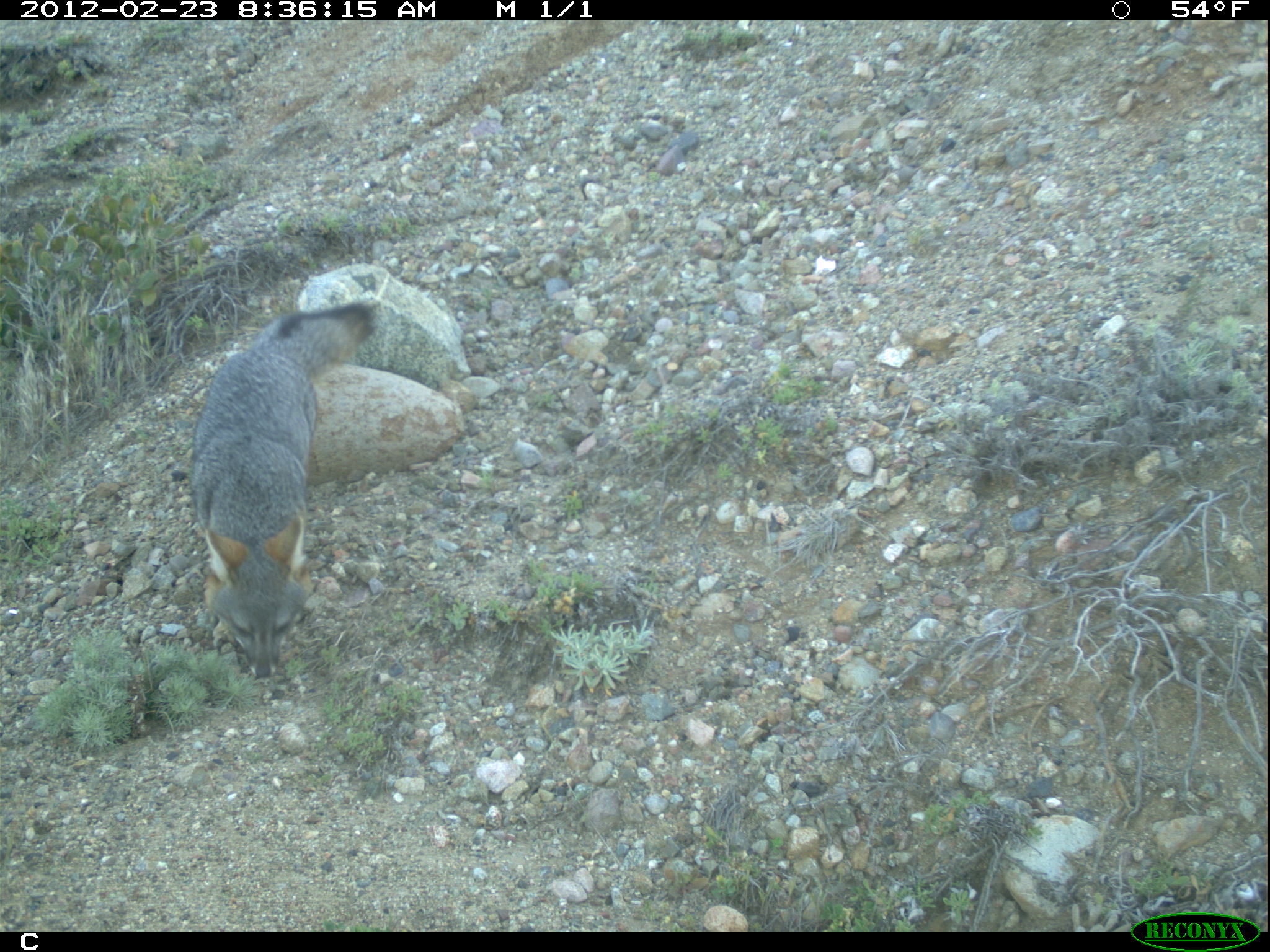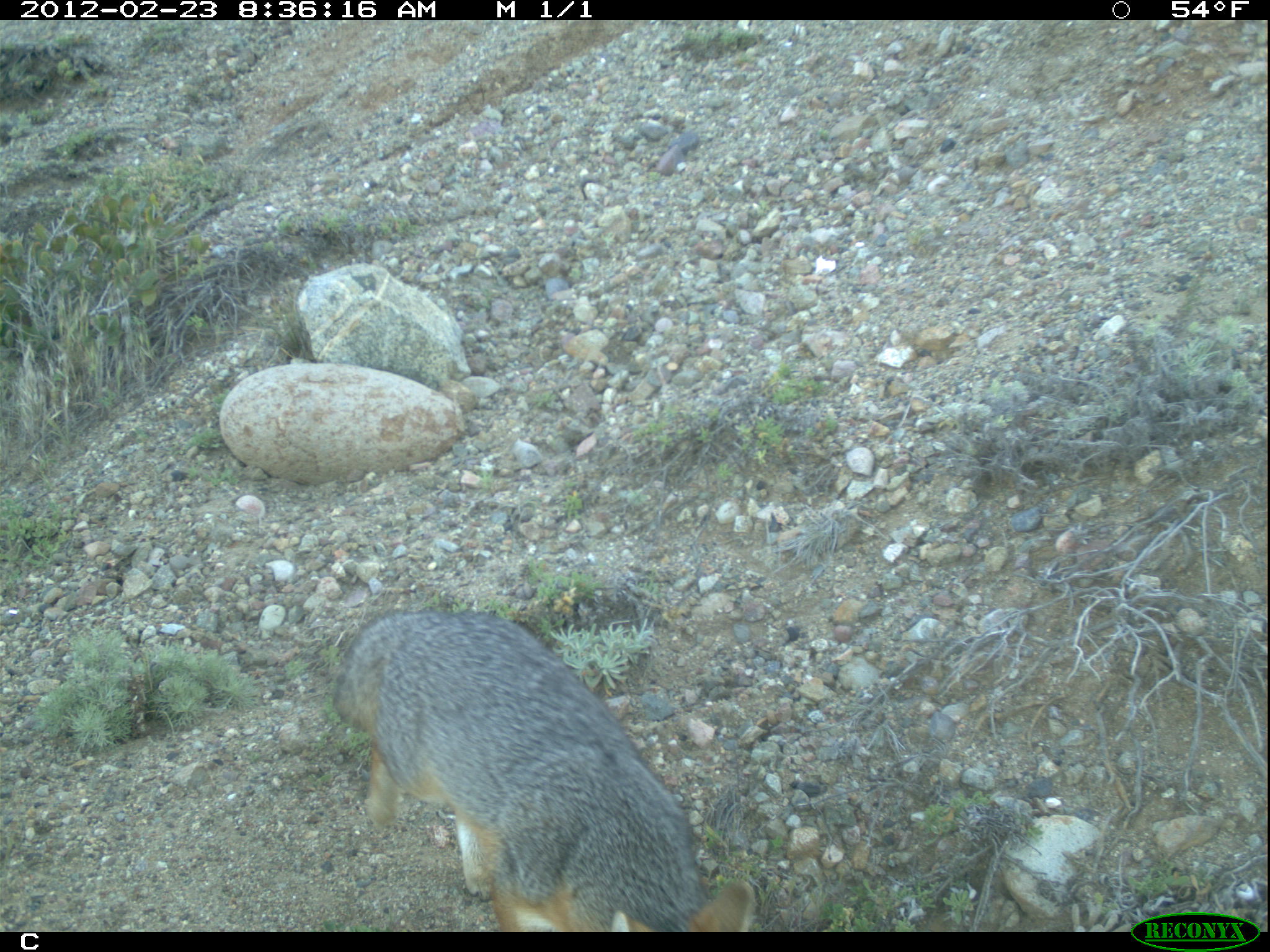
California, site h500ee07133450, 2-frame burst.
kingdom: Animalia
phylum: Chordata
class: Mammalia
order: Carnivora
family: Canidae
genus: Urocyon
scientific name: Urocyon littoralis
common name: island fox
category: fox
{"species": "fox (island fox) (Urocyon littoralis)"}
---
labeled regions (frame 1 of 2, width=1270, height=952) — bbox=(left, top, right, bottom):
fox: bbox=(188, 301, 377, 678)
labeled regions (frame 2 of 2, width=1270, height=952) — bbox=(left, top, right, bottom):
fox: bbox=(331, 607, 753, 932)